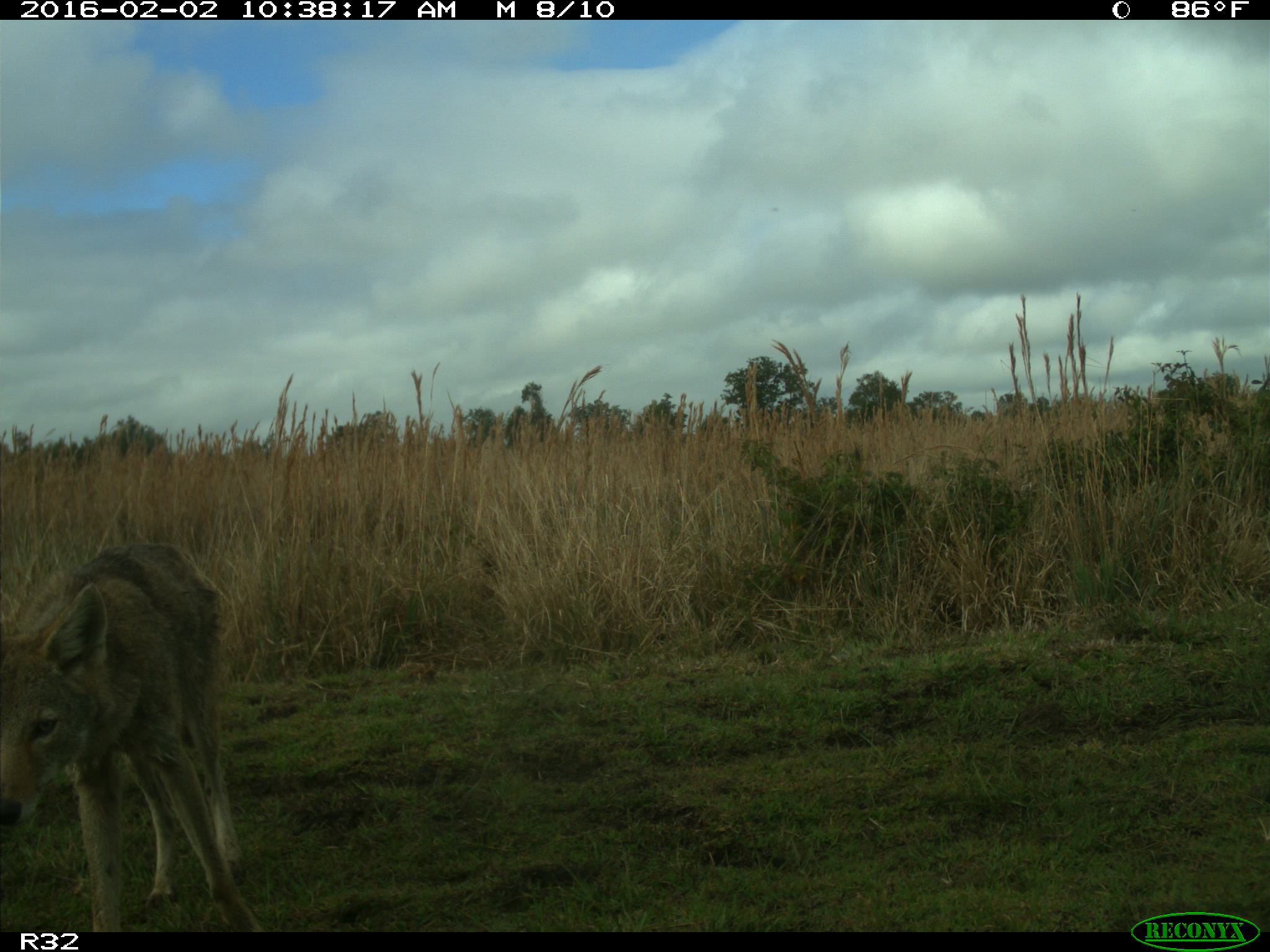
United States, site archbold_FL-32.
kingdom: Animalia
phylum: Chordata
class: Mammalia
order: Carnivora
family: Canidae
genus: Canis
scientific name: Canis latrans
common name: coyote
Canis latrans (coyote).